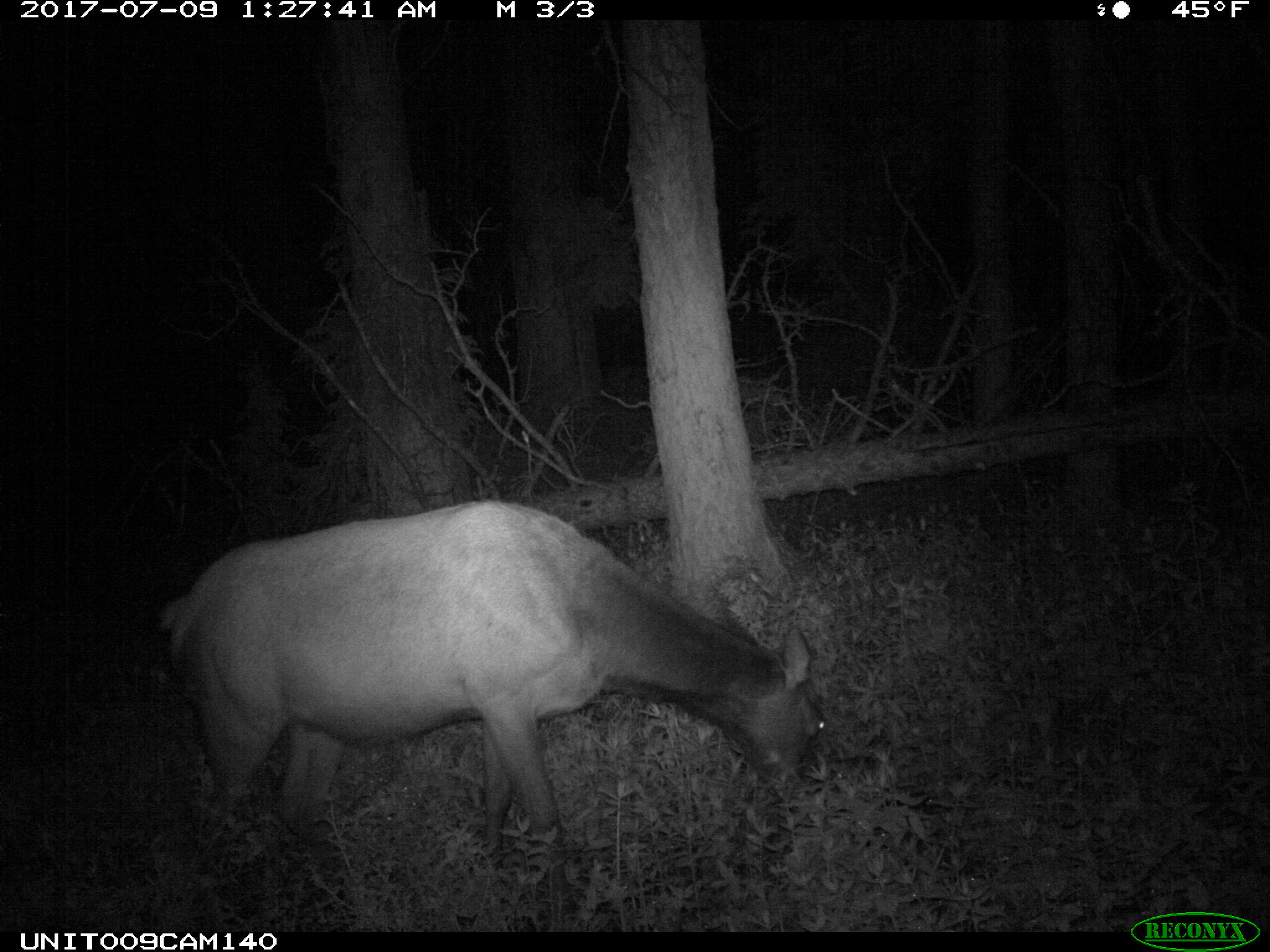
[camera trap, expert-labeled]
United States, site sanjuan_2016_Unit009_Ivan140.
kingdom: Animalia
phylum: Chordata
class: Mammalia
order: Artiodactyla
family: Cervidae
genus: Cervus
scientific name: Cervus elaphus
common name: red deer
Cervus elaphus (red deer).